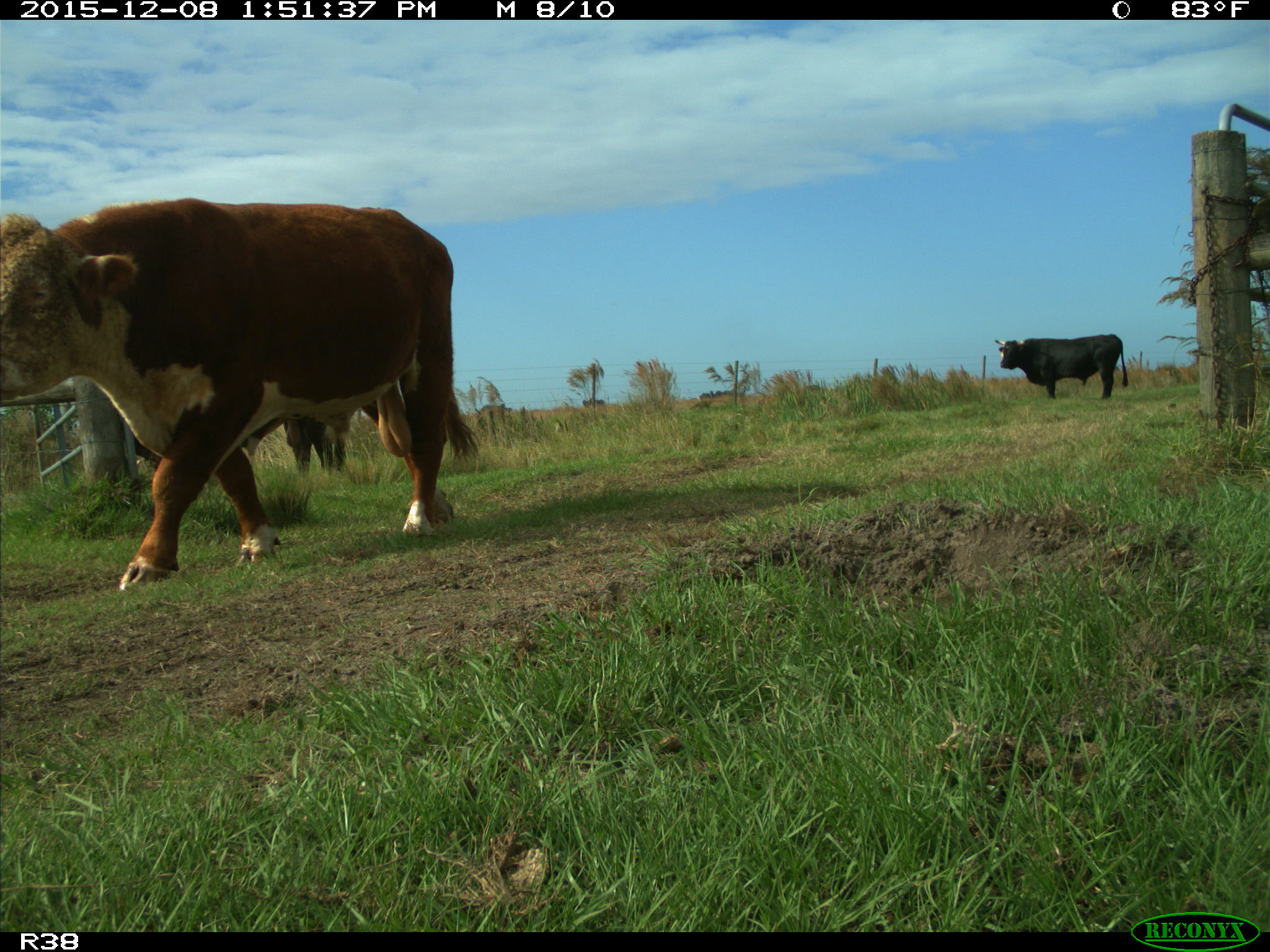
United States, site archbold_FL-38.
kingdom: Animalia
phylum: Chordata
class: Mammalia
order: Artiodactyla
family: Bovidae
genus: Bos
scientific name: Bos taurus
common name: domestic cow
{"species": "Bos taurus (domestic cow)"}